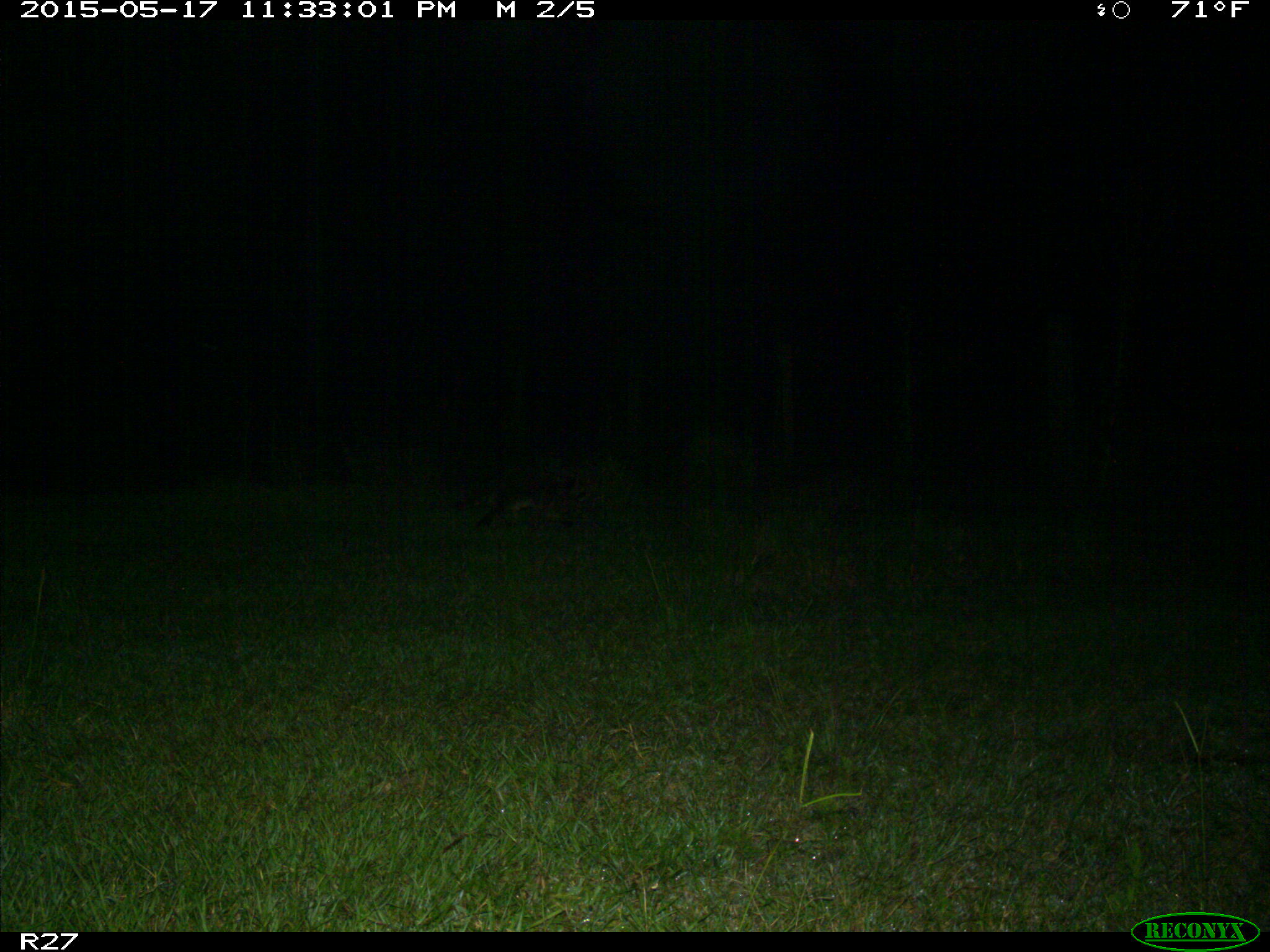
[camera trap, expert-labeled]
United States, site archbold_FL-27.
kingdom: Animalia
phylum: Chordata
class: Mammalia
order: Carnivora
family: Procyonidae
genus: Procyon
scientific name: Procyon lotor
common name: common raccoon